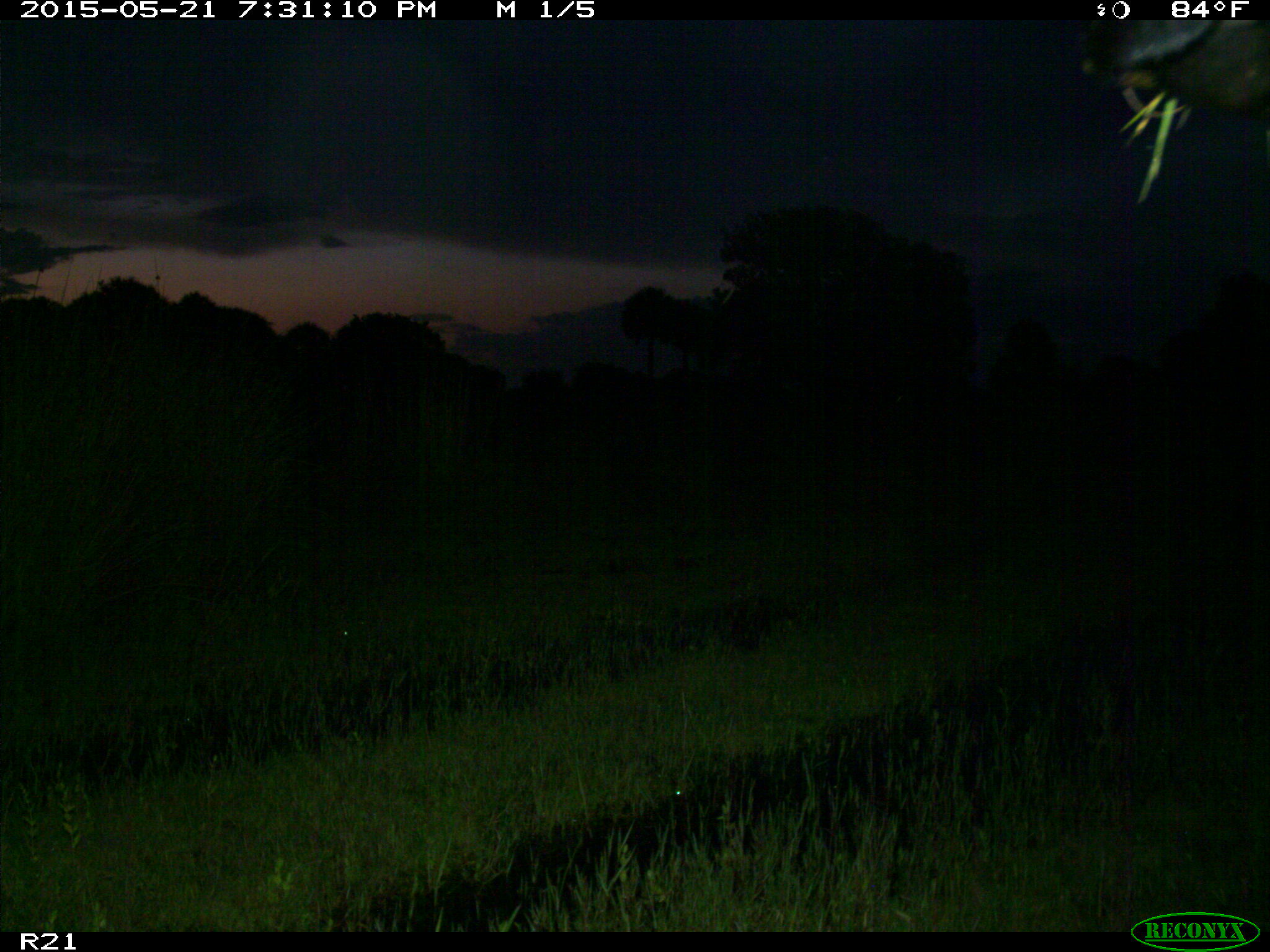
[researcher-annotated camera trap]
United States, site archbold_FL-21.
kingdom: Animalia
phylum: Chordata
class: Mammalia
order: Artiodactyla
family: Bovidae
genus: Bos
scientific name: Bos taurus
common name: domestic cow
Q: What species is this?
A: Bos taurus (domestic cow).